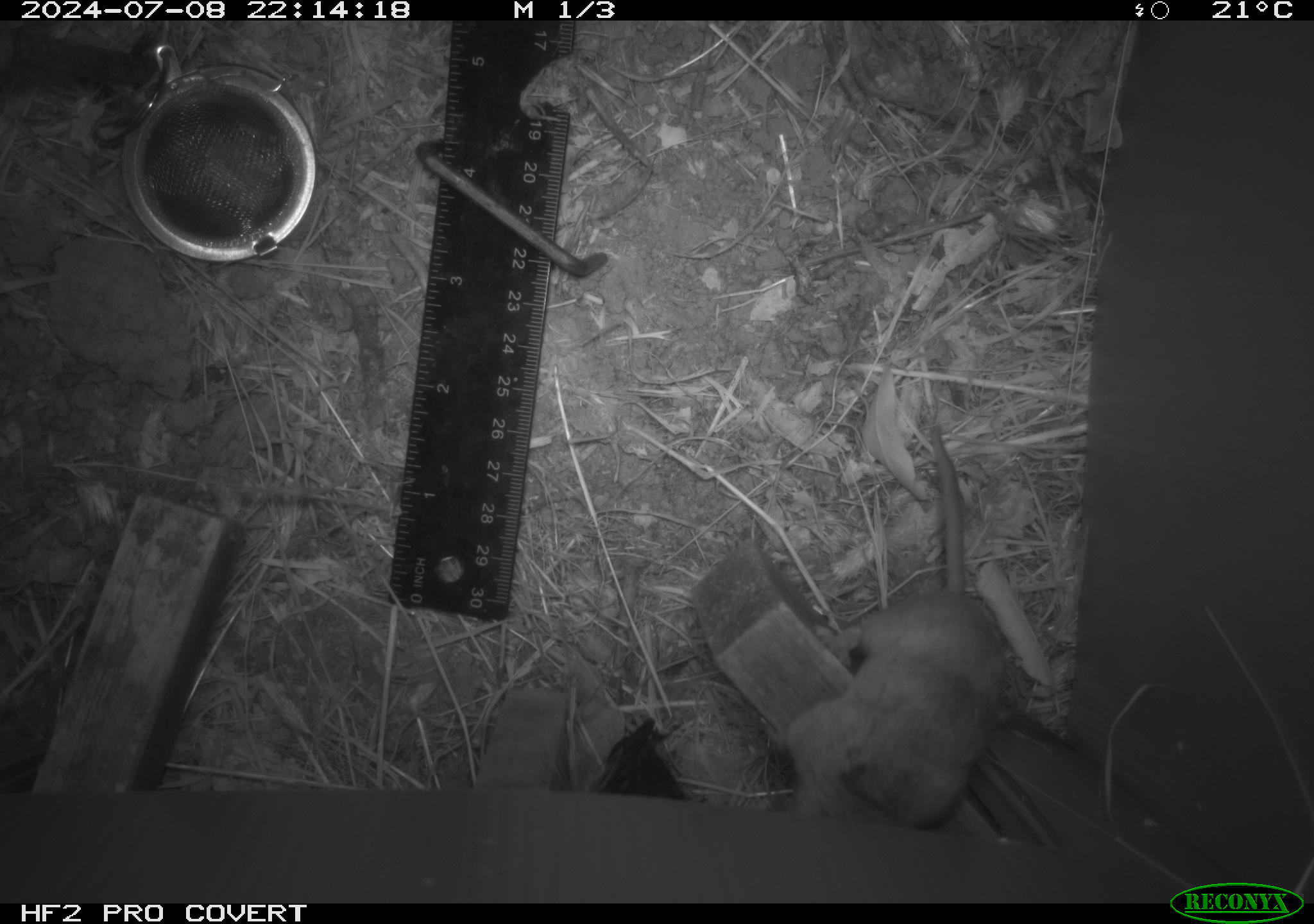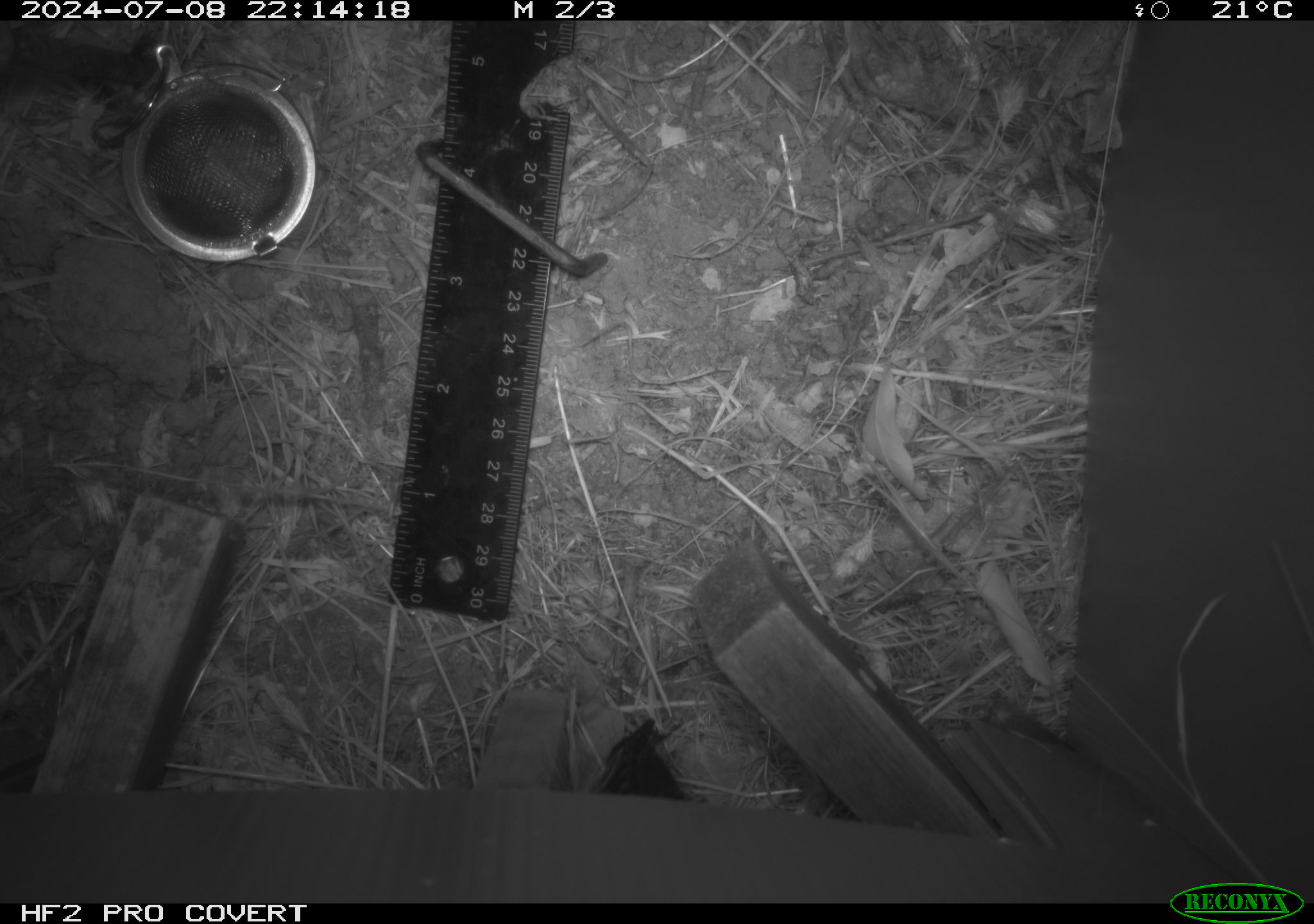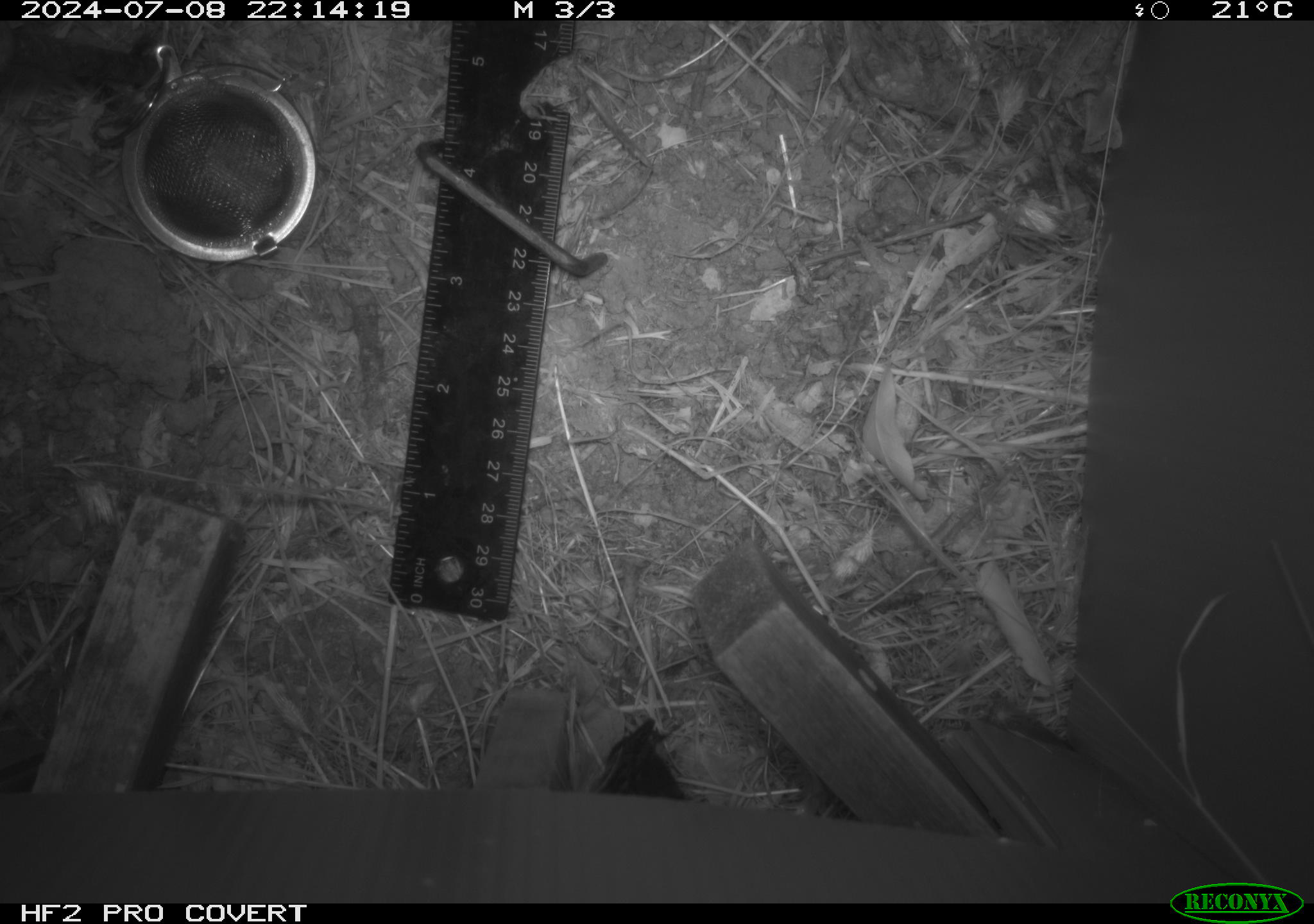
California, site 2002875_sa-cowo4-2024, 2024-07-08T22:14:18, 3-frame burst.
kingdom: Animalia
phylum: Chordata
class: Mammalia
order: Rodentia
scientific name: Rodentia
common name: mouse species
Mouse species (Rodentia).